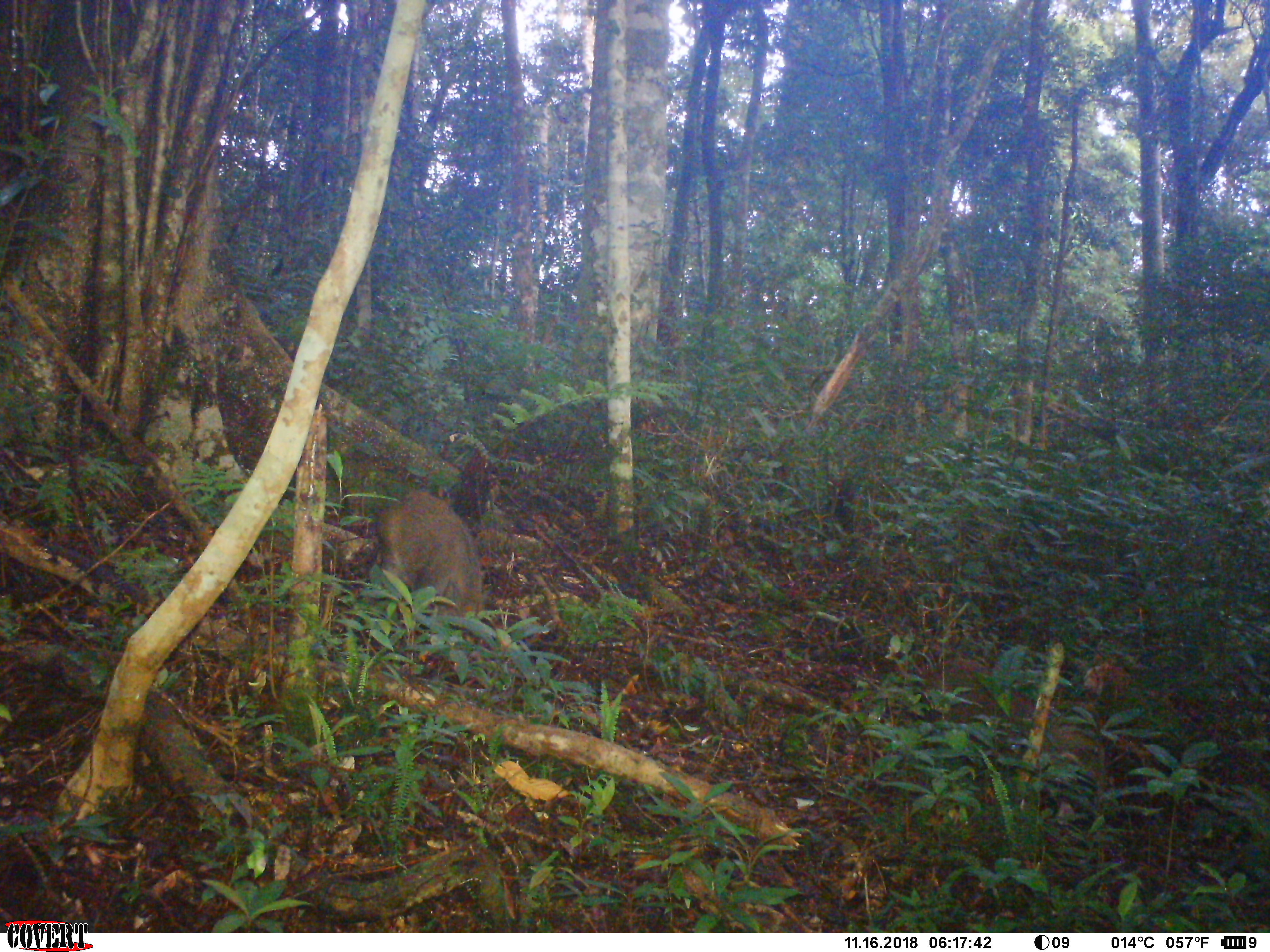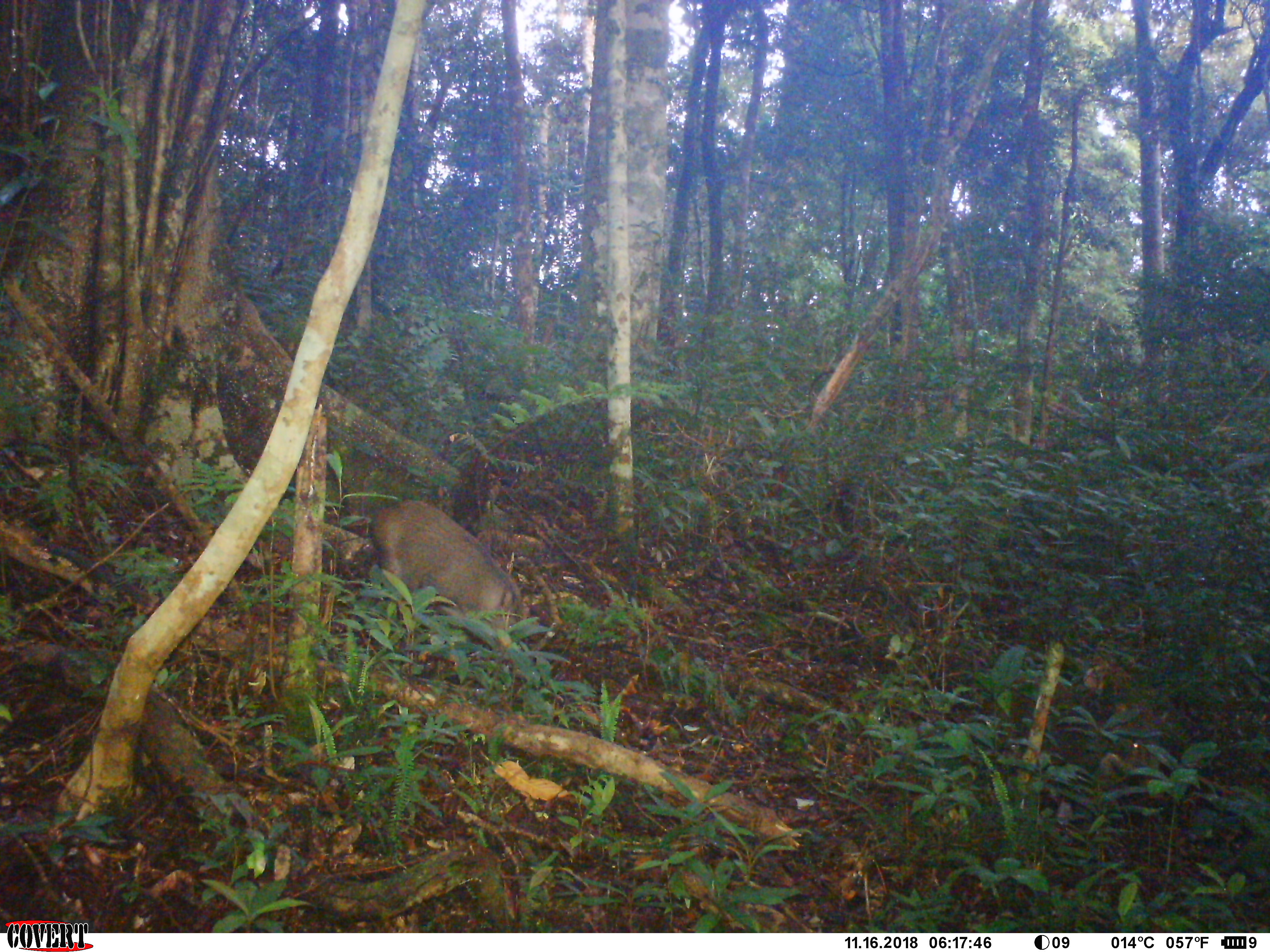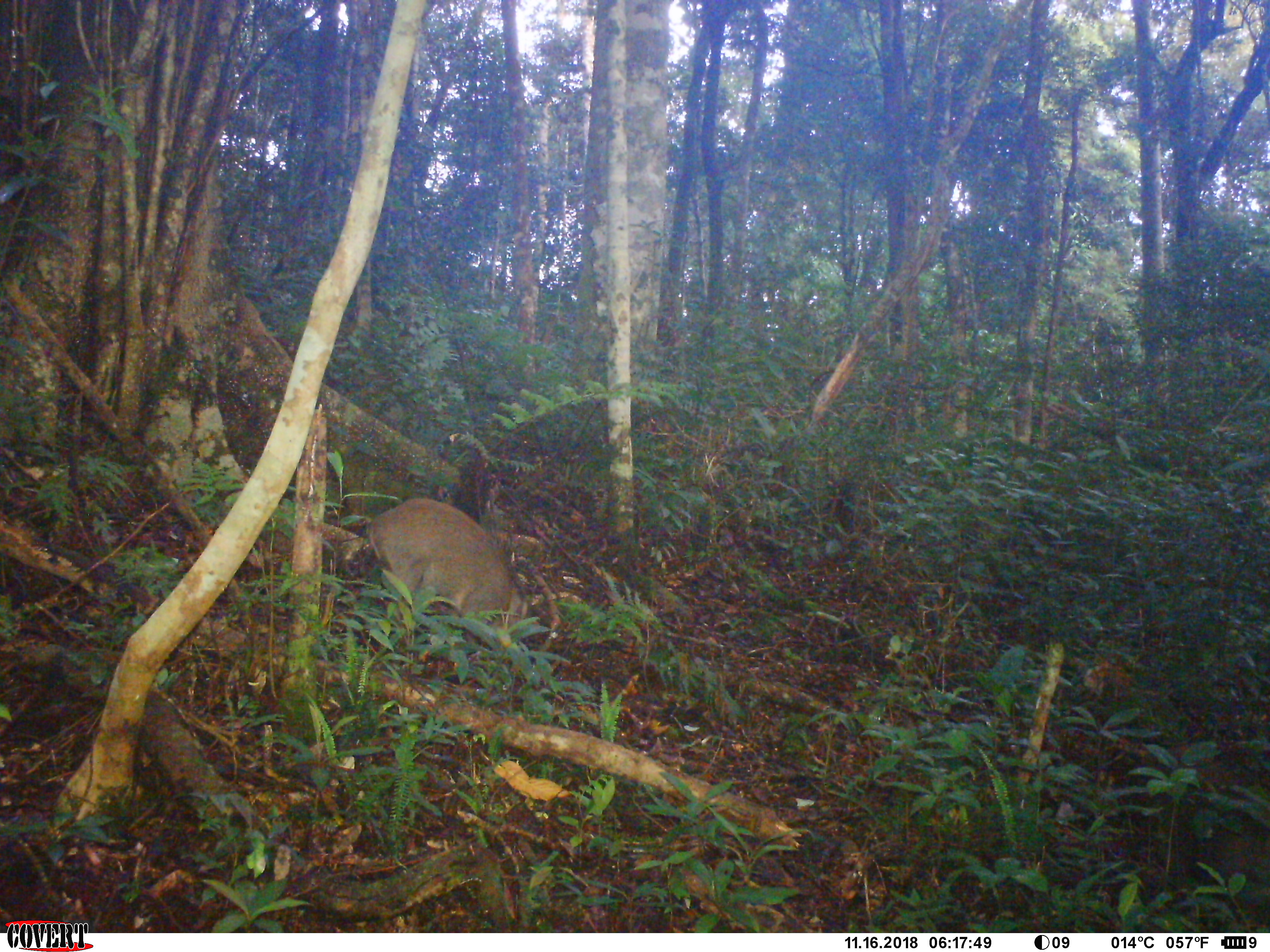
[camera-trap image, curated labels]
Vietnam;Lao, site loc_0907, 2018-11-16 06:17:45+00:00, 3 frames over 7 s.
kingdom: Animalia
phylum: Chordata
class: Mammalia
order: Artiodactyla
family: Suidae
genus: Sus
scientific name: Sus scrofa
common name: eurasian wild pig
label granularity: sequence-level